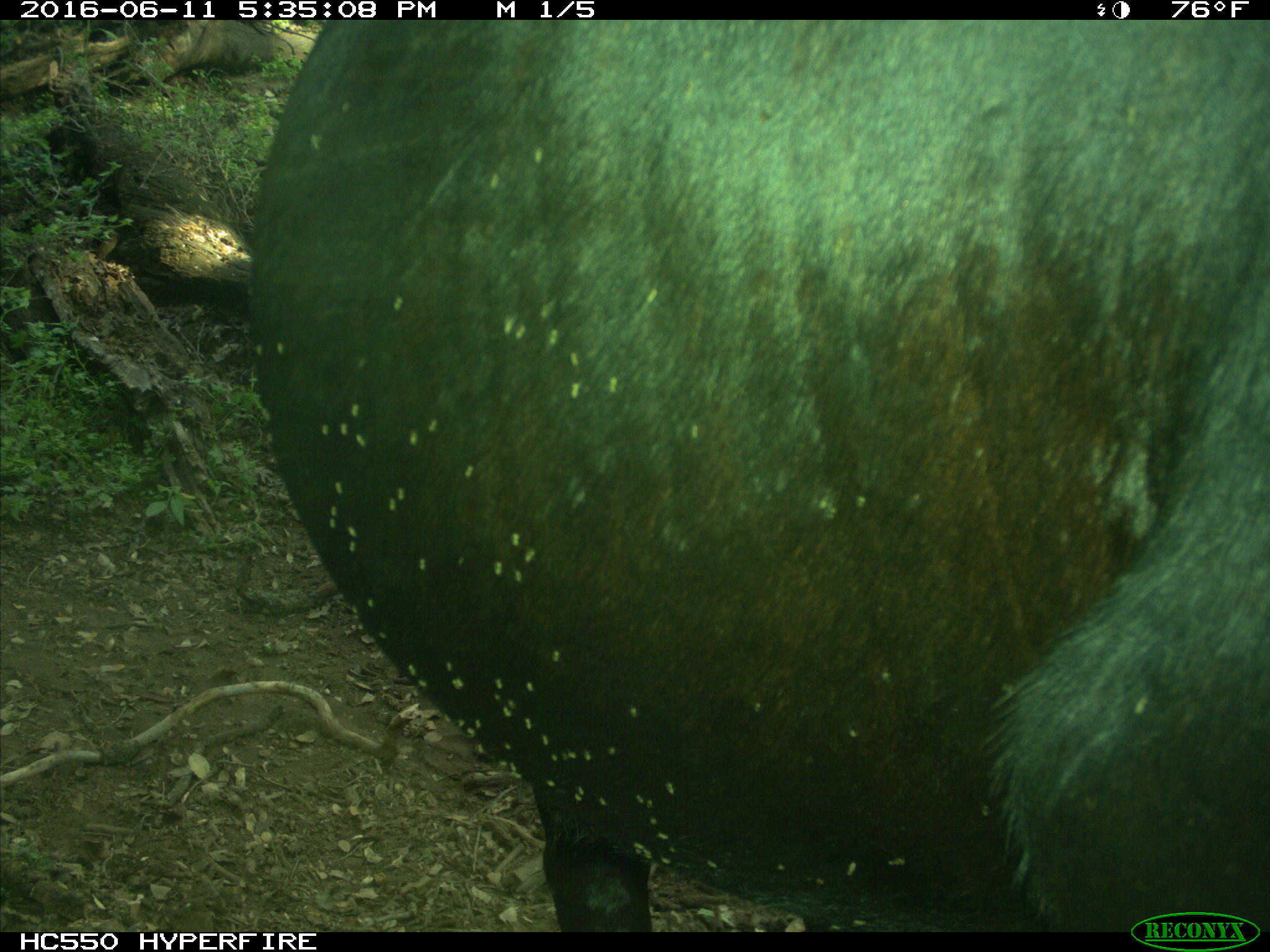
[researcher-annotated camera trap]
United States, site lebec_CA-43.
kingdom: Animalia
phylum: Chordata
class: Mammalia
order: Artiodactyla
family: Bovidae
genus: Bos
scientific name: Bos taurus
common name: domestic cow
Bos taurus (domestic cow).